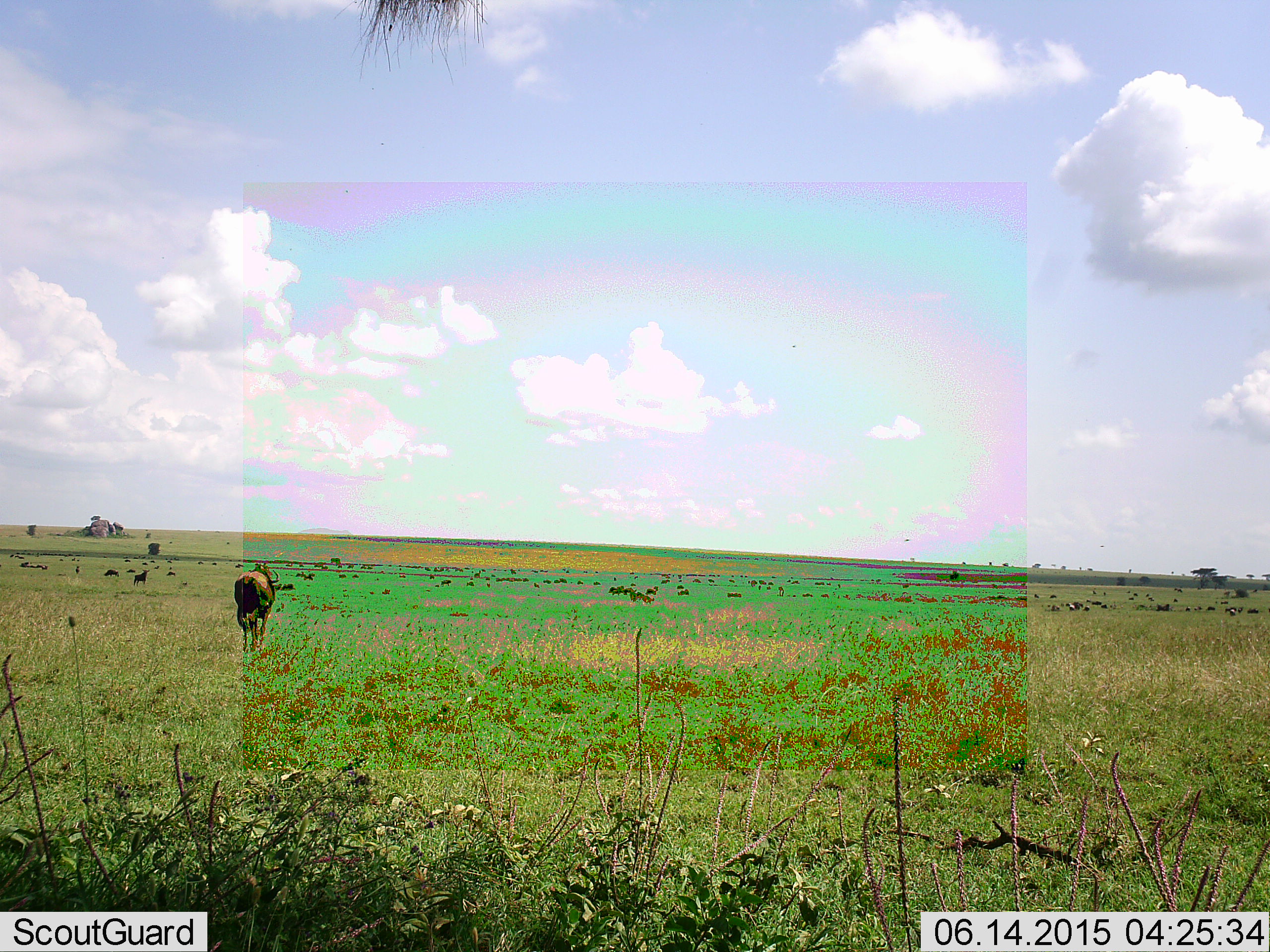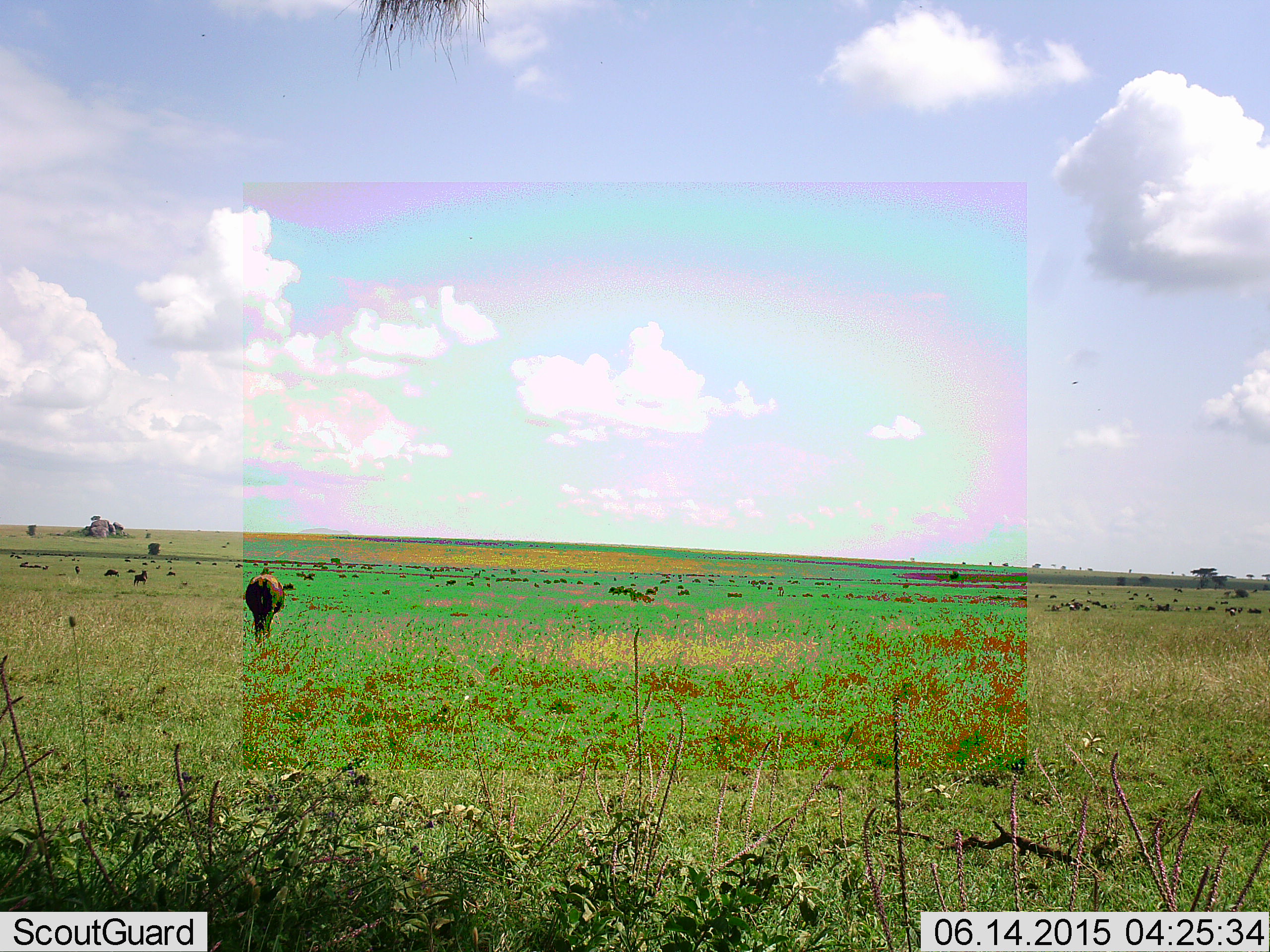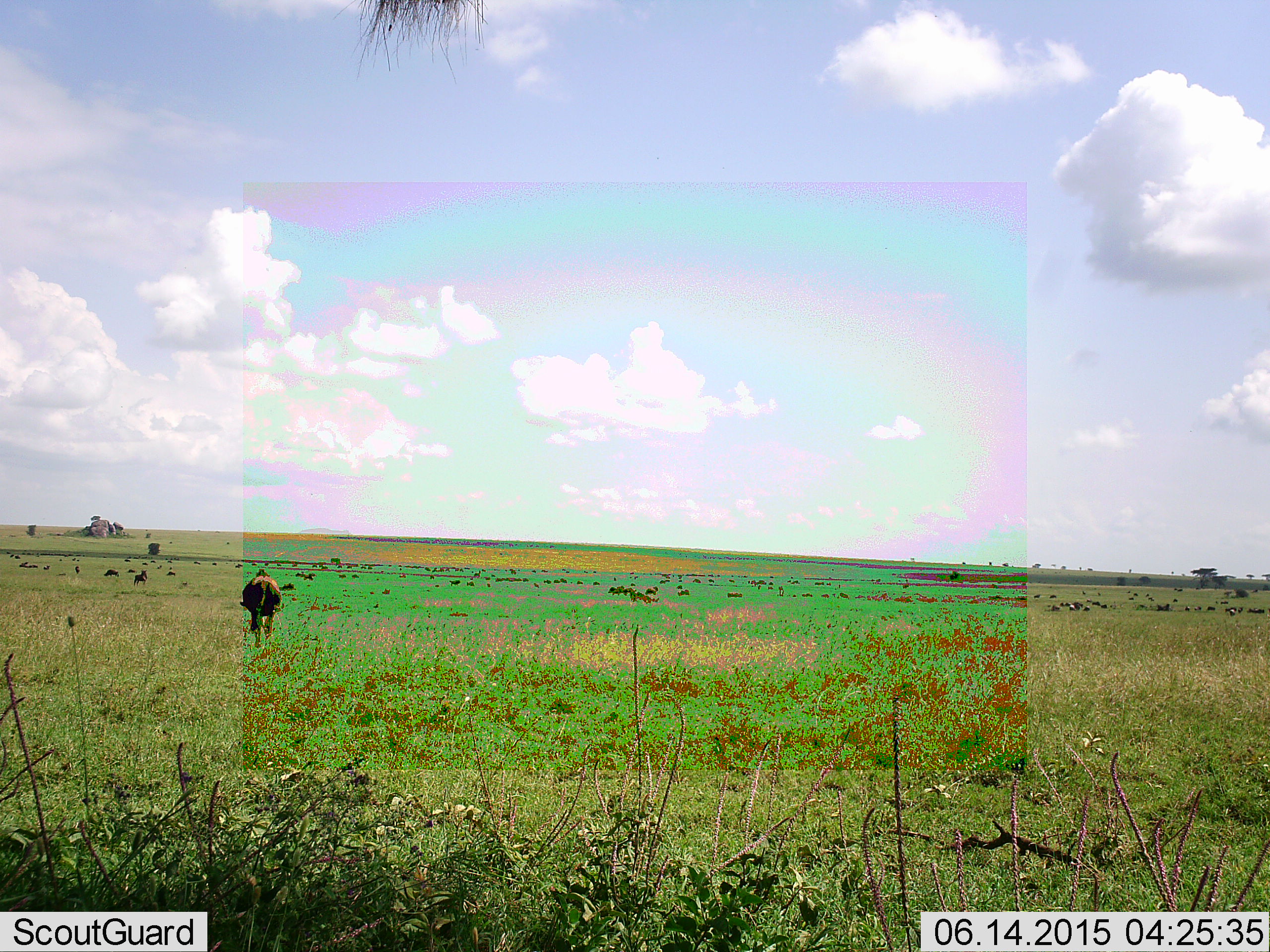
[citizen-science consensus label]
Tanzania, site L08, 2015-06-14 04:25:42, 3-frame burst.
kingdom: Animalia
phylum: Chordata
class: Mammalia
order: Artiodactyla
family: Bovidae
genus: Connochaetes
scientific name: Connochaetes taurinus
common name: blue wildebeest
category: wildebeest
Wildebeest (blue wildebeest) (Connochaetes taurinus), count 11-50. Behavior (volunteer vote fractions): standing 50%, resting 0%, moving 60%, interacting 0%. Young present (vote fraction): 0%. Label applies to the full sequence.